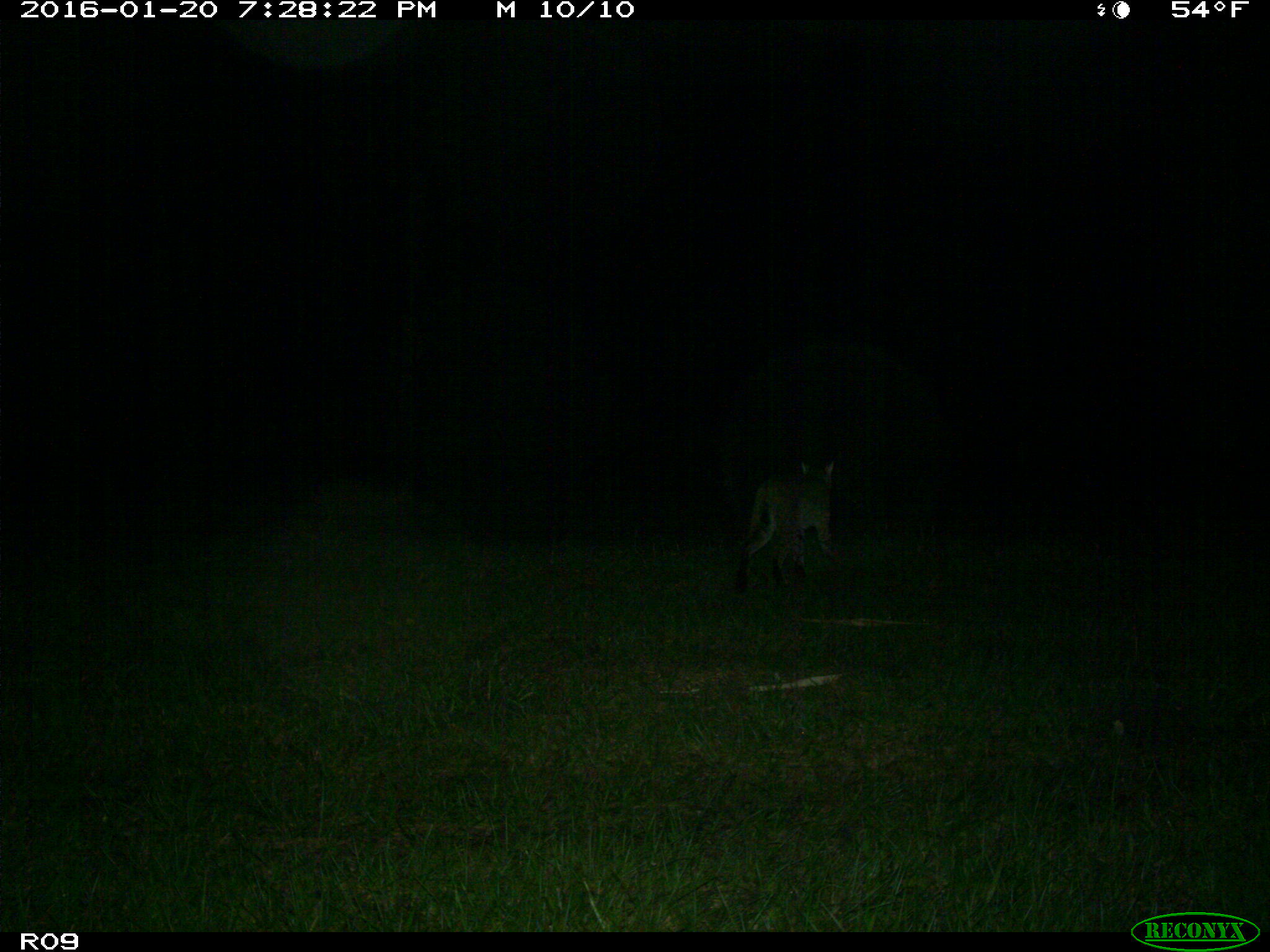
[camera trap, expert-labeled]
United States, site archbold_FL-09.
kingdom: Animalia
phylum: Chordata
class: Mammalia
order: Carnivora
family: Felidae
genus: Lynx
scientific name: Lynx rufus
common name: bobcat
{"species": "Lynx rufus (bobcat)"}